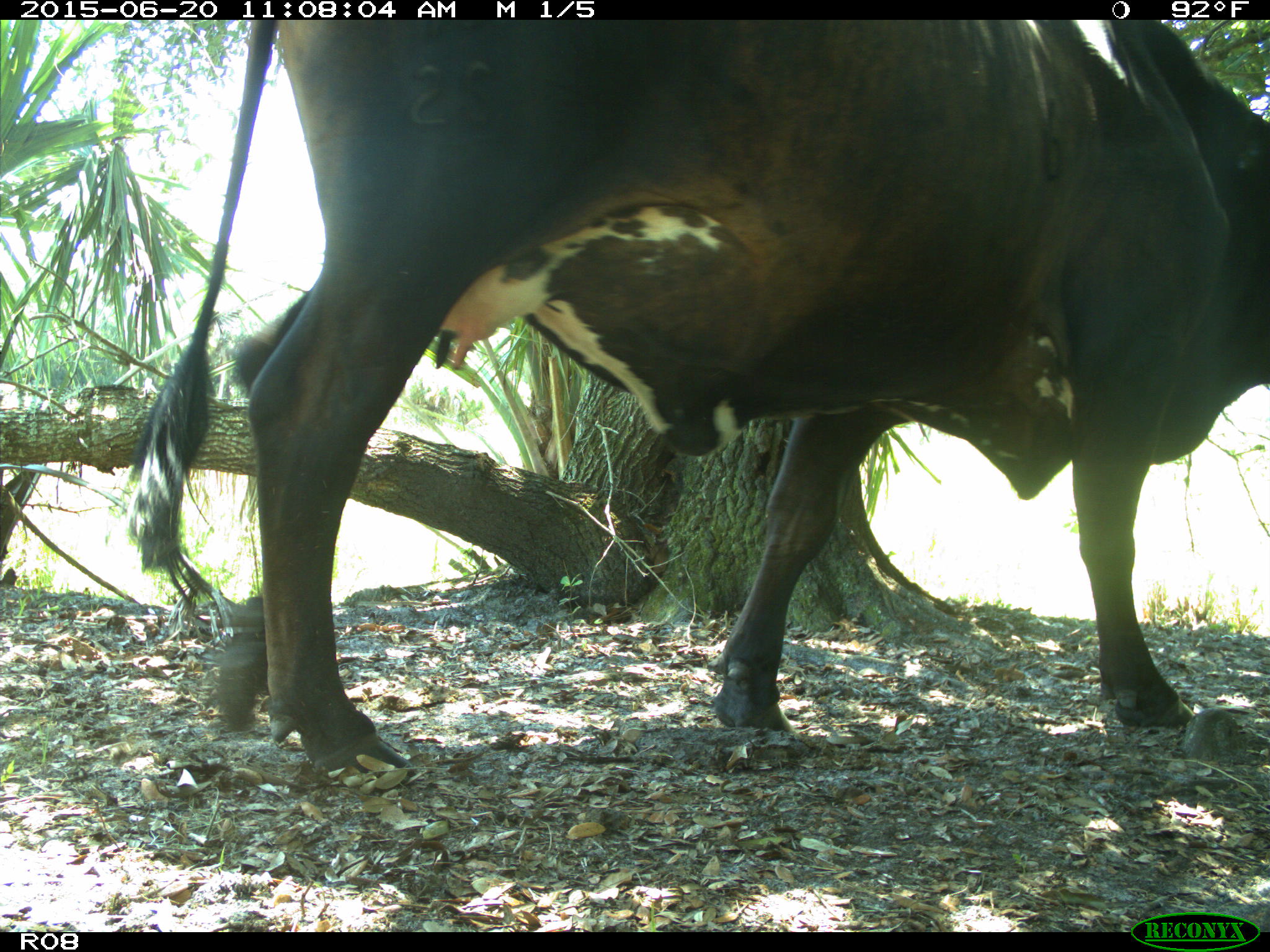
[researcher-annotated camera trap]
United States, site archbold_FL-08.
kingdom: Animalia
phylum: Chordata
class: Mammalia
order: Artiodactyla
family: Bovidae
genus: Bos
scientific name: Bos taurus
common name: domestic cow